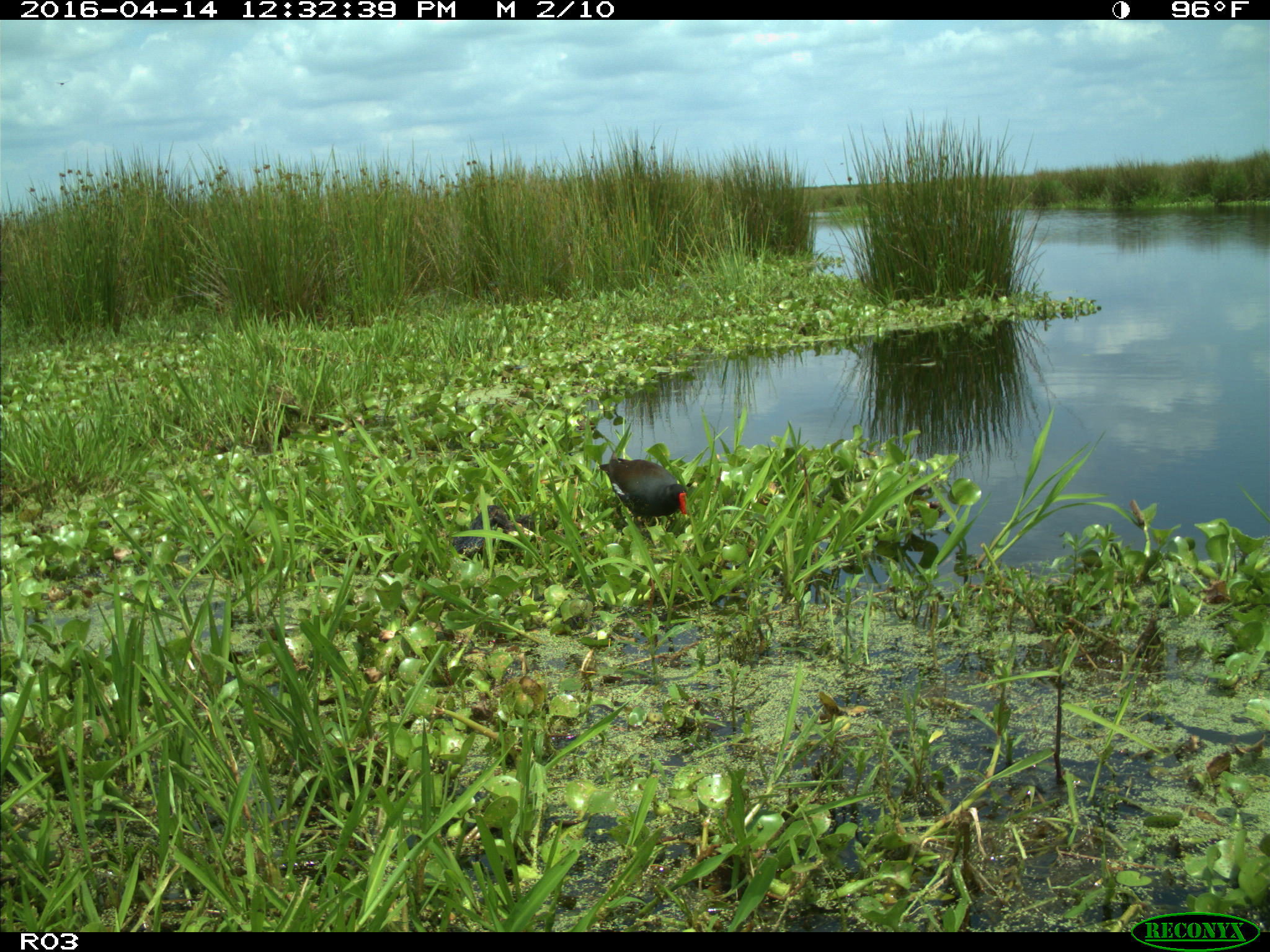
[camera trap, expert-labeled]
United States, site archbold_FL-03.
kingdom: Animalia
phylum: Chordata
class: Aves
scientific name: Aves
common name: birds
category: unidentified bird